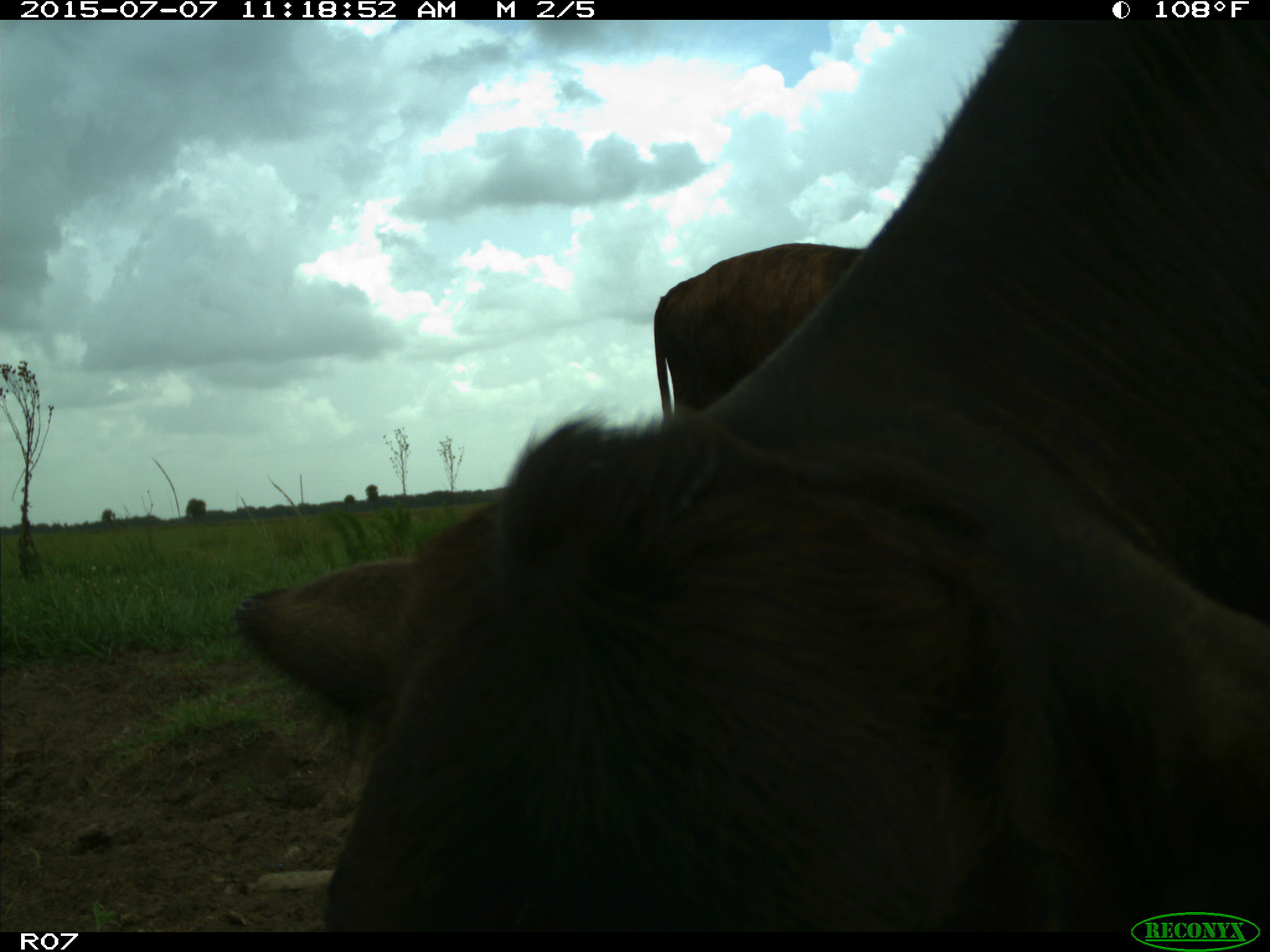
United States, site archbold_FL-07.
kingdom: Animalia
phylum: Chordata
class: Mammalia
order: Artiodactyla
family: Bovidae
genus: Bos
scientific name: Bos taurus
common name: domestic cow